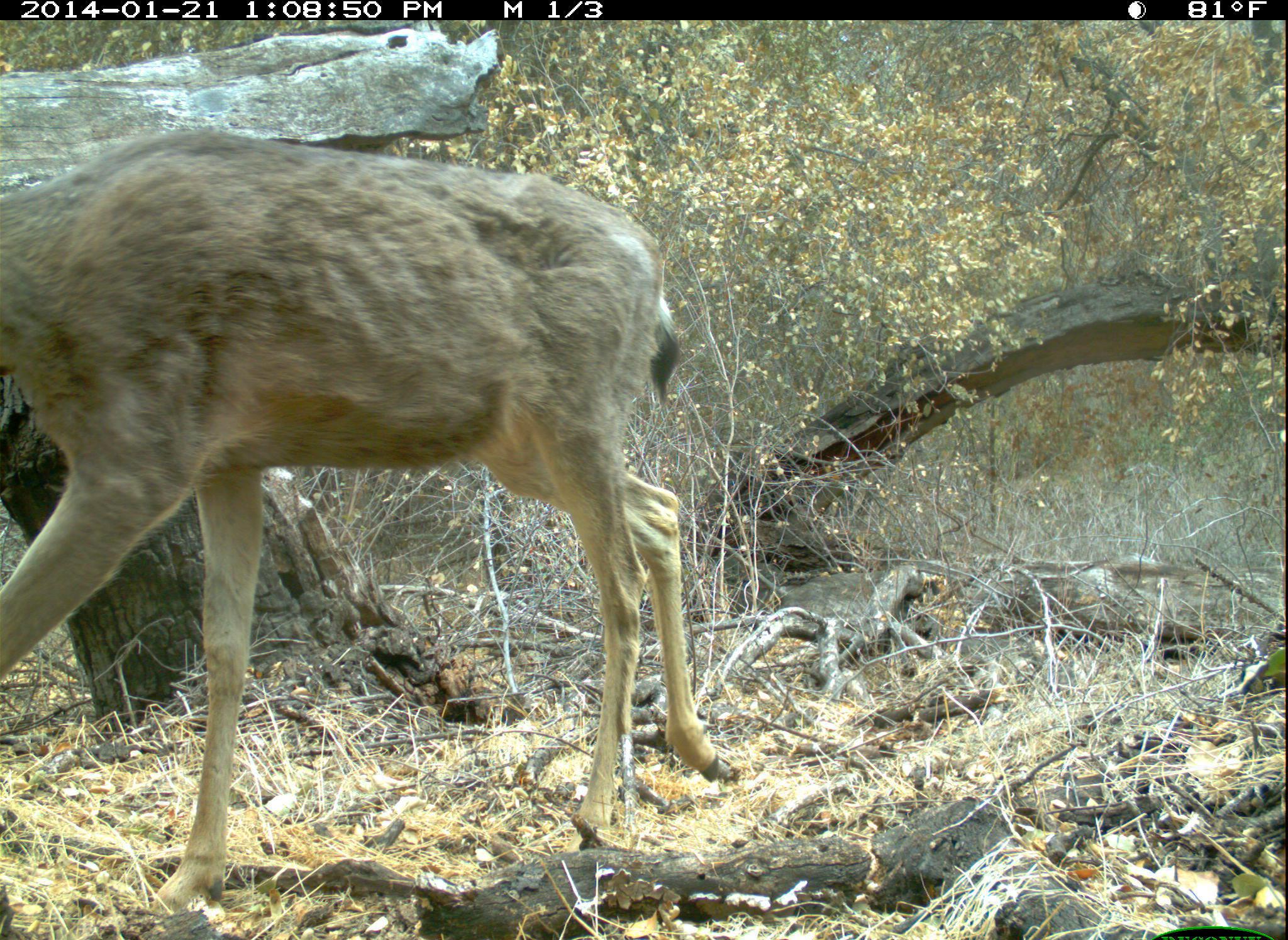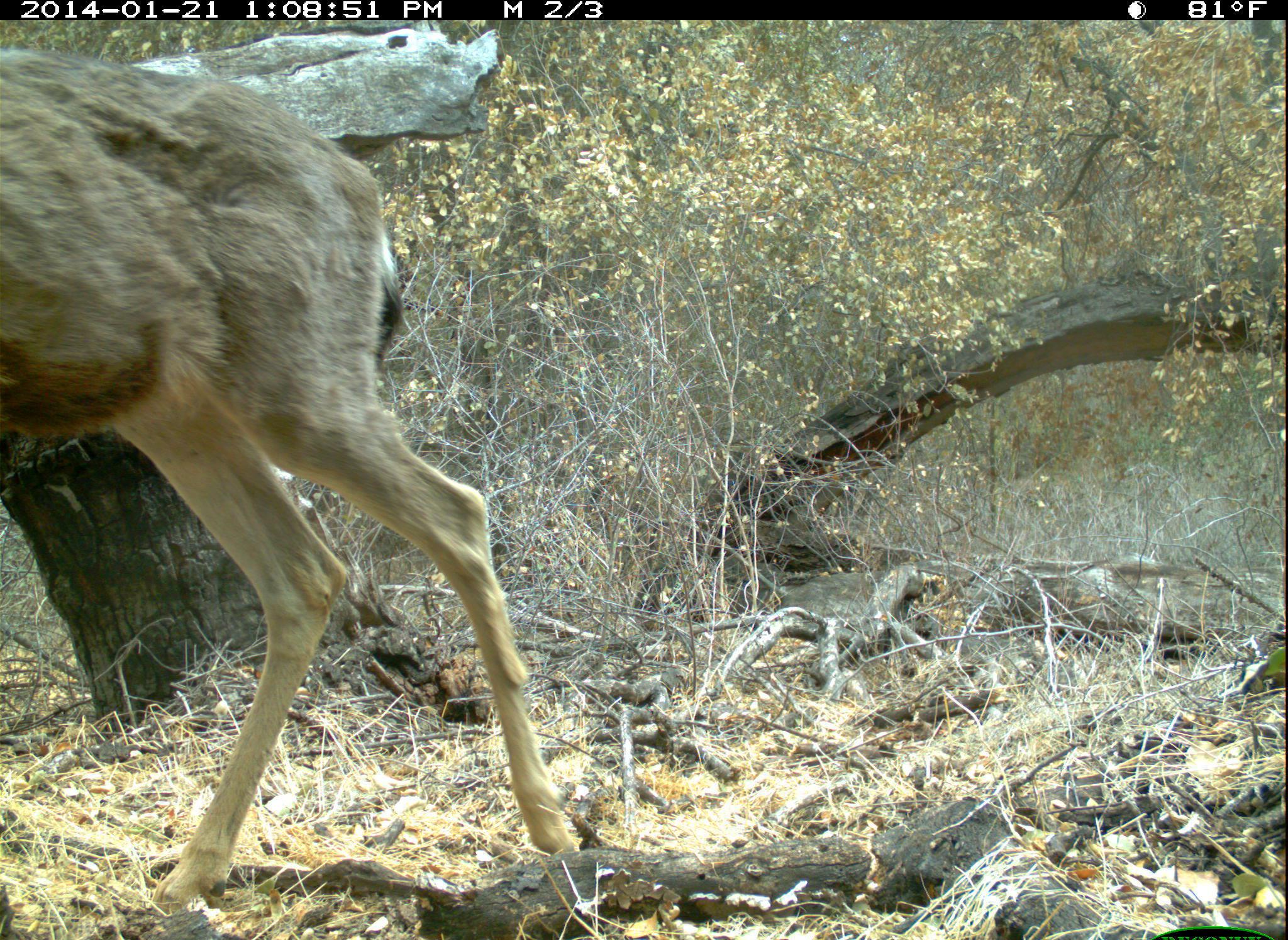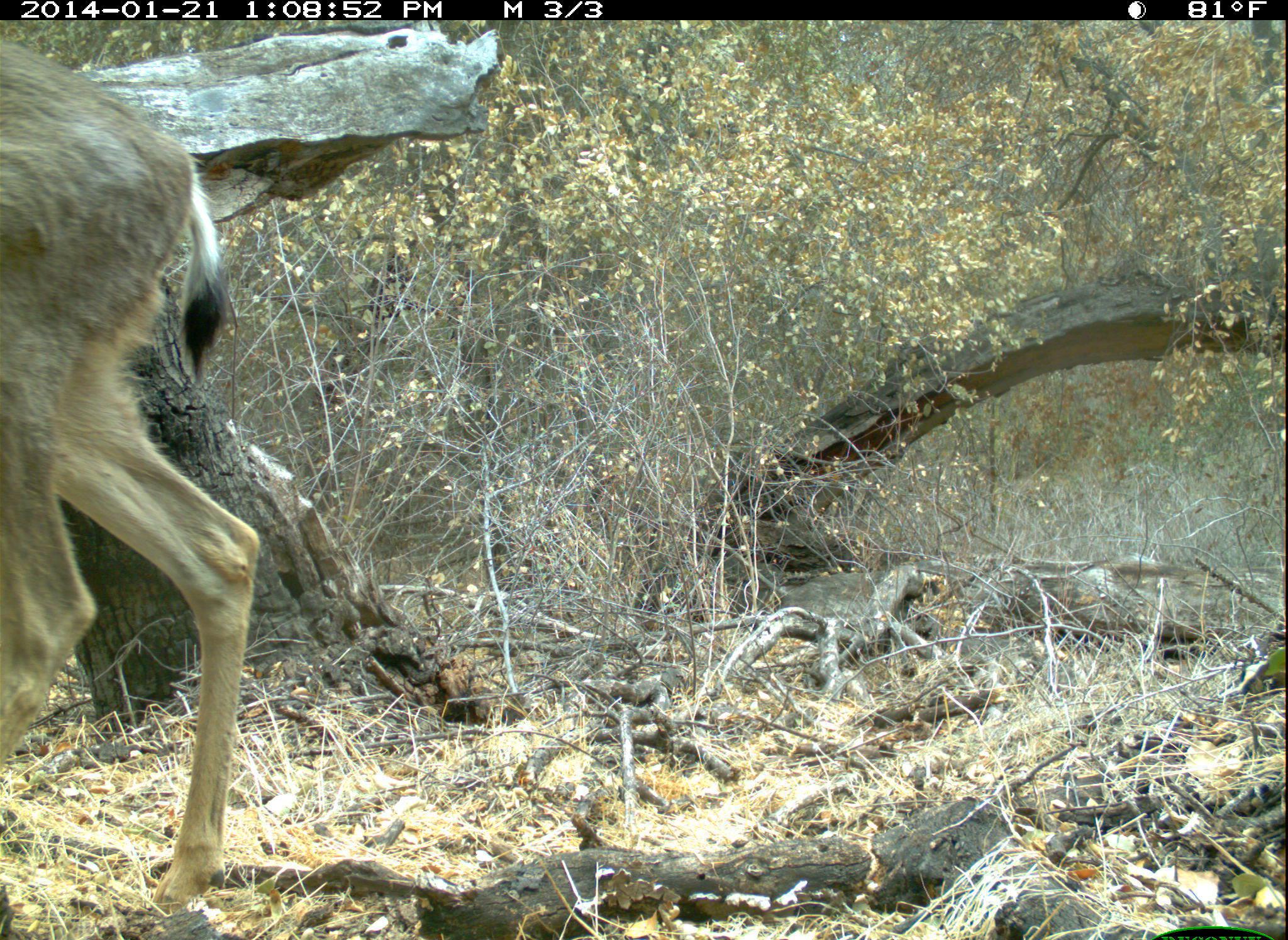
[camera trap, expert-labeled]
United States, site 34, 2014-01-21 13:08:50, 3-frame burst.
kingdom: Animalia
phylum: Chordata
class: Mammalia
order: Artiodactyla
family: Cervidae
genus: Odocoileus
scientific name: Odocoileus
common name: deer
Deer (Odocoileus).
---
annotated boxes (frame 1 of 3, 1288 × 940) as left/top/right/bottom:
deer: 0/132/731/924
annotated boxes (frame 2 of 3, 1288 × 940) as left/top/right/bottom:
deer: 0/51/575/911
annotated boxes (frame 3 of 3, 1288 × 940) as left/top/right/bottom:
deer: 0/35/261/918